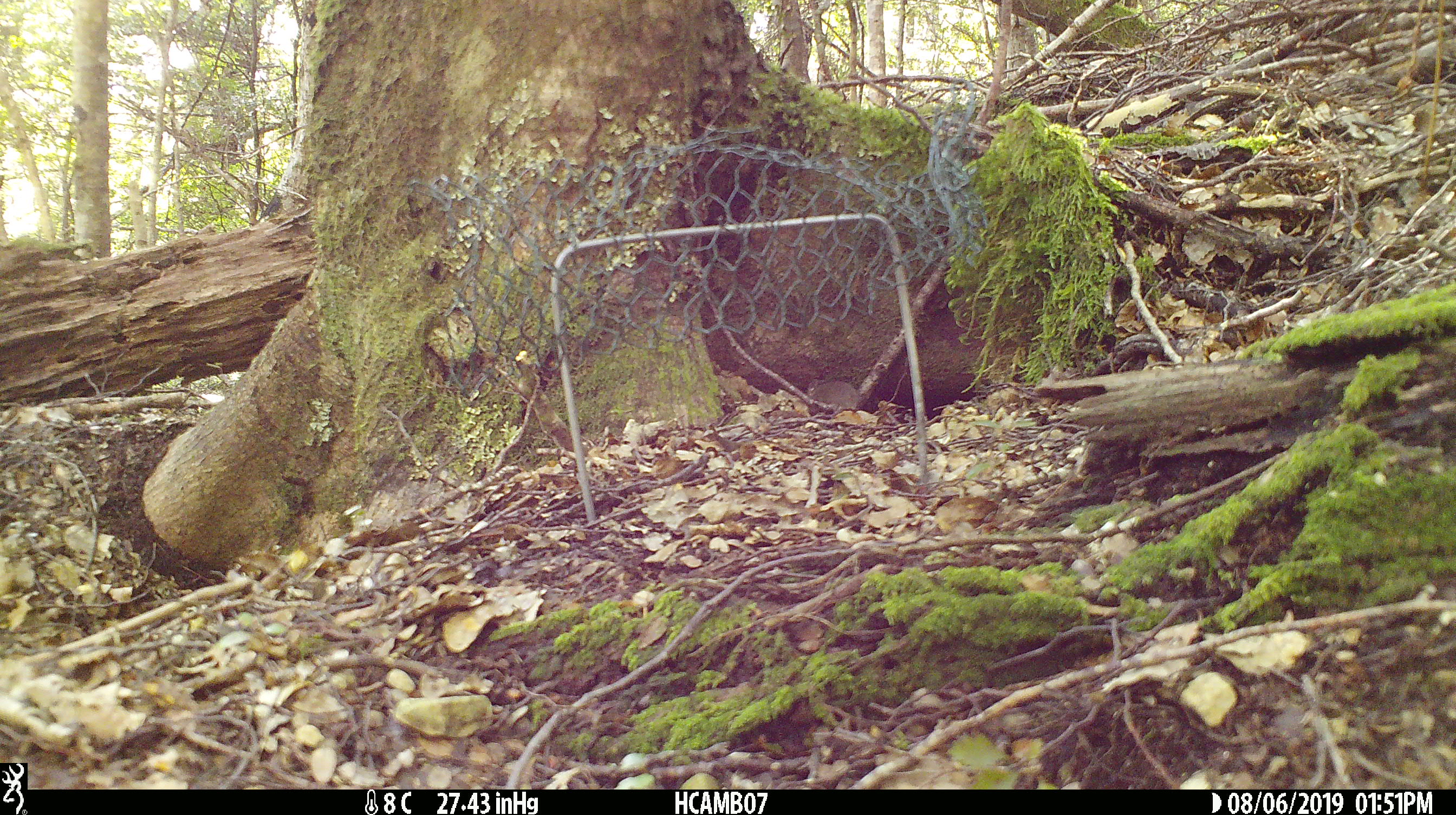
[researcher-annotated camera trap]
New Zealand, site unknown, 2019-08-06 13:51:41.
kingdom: Animalia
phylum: Chordata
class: Mammalia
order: Rodentia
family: Muridae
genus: Mus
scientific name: Mus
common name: mouse